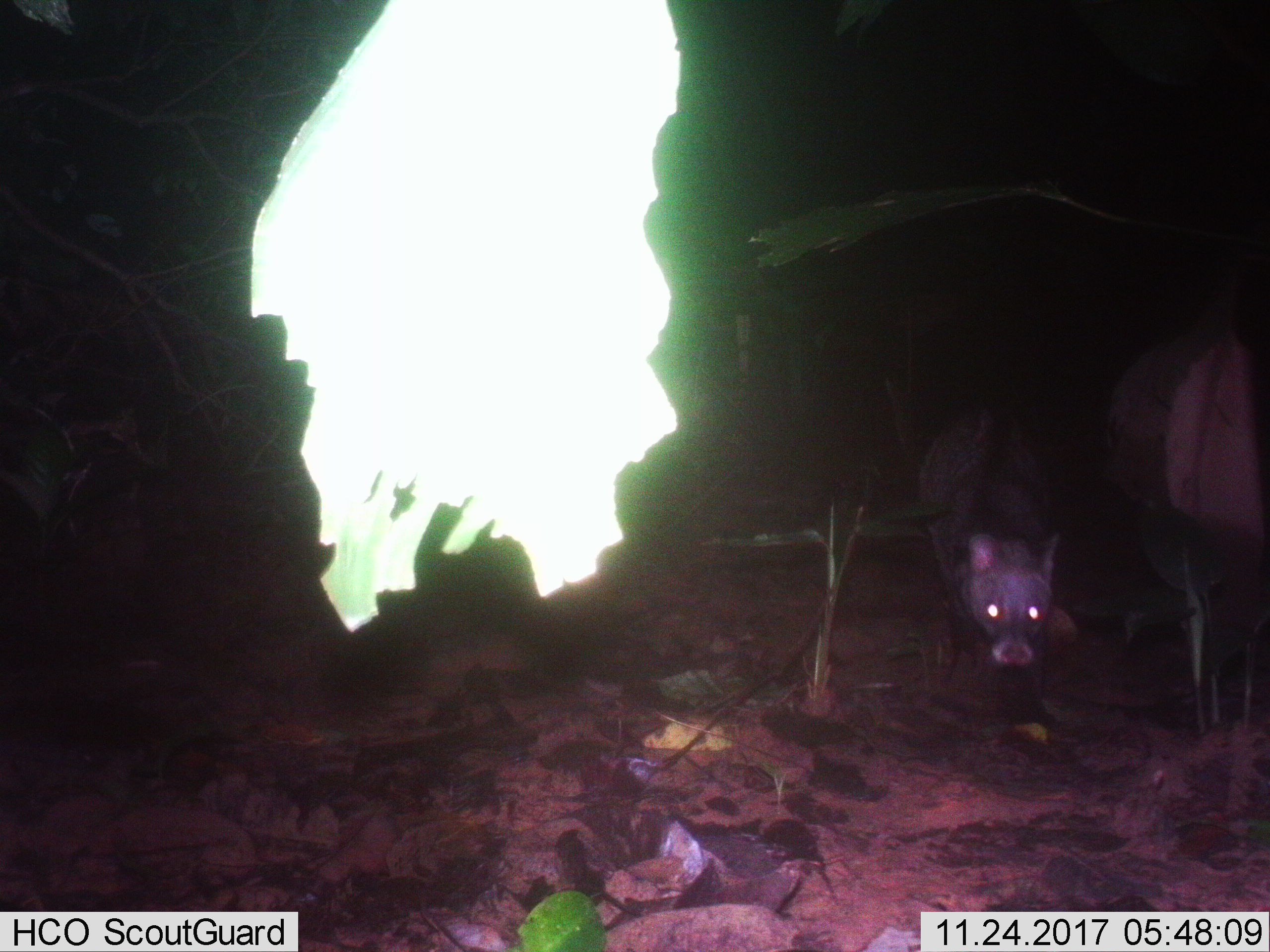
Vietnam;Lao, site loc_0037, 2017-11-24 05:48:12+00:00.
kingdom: Animalia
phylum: Chordata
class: Mammalia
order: Carnivora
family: Viverridae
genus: Viverra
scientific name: Viverra zibetha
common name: large indian civet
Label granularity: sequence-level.